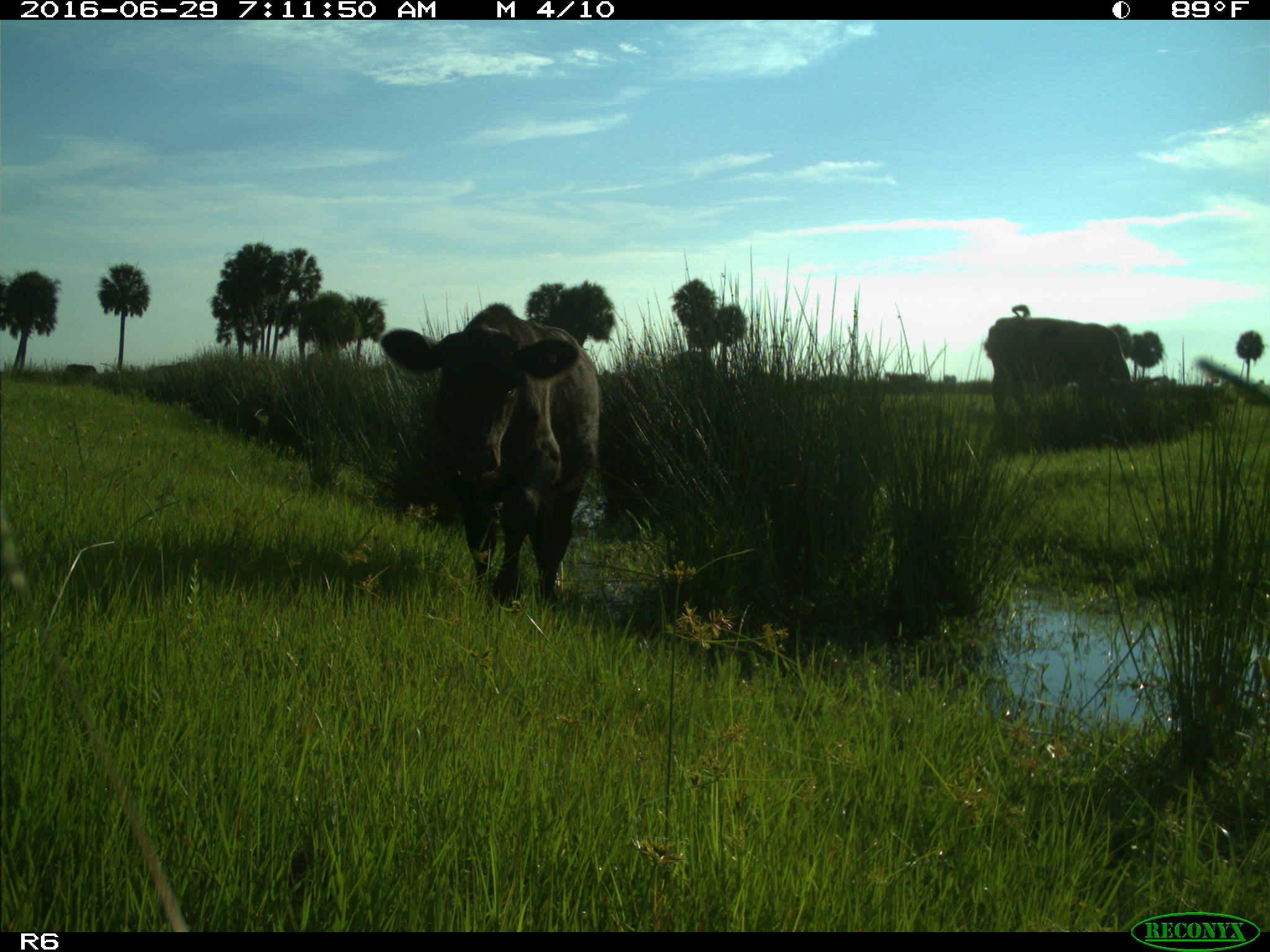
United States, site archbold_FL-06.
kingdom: Animalia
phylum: Chordata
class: Mammalia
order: Artiodactyla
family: Bovidae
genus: Bos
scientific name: Bos taurus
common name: domestic cow